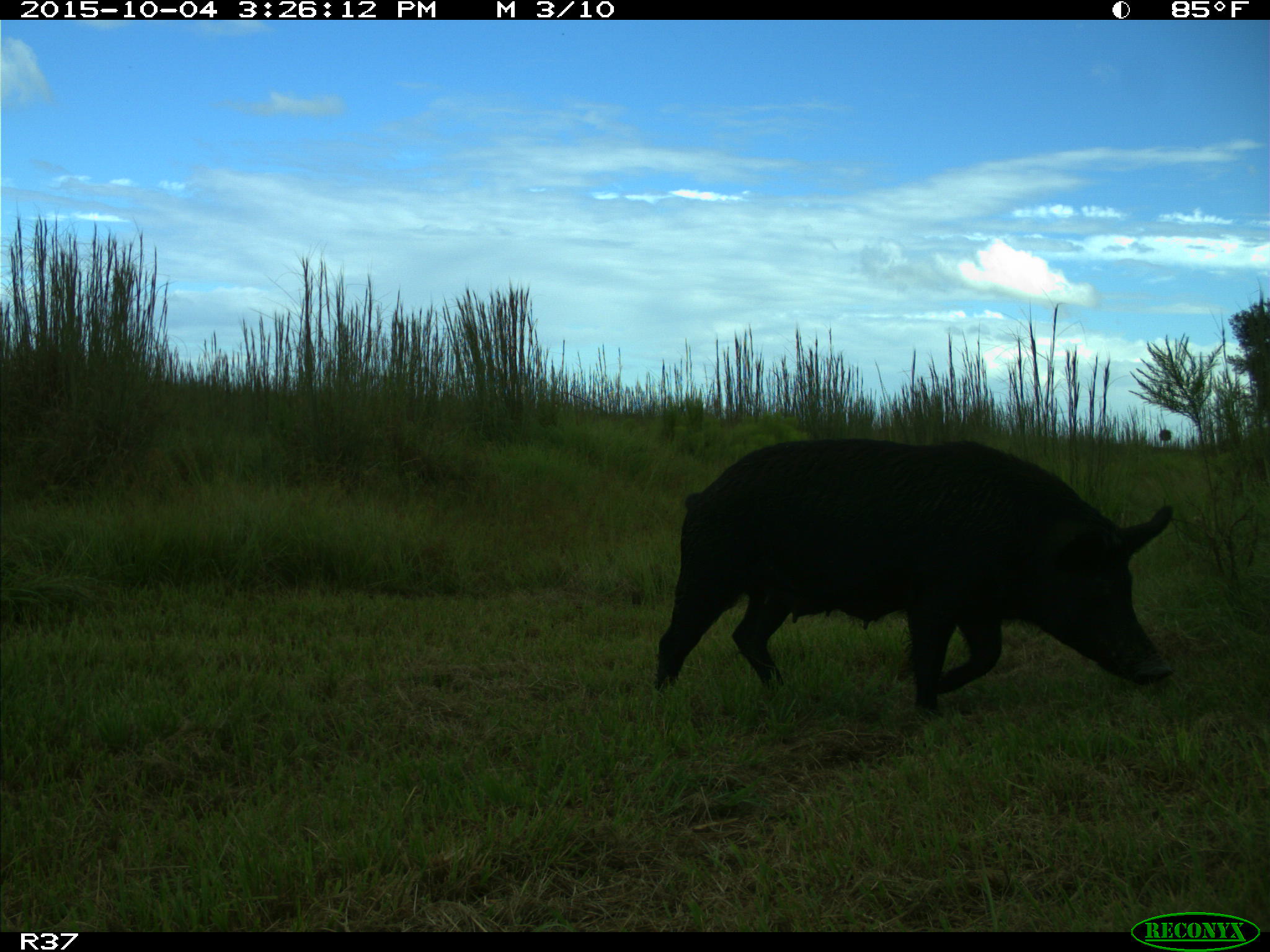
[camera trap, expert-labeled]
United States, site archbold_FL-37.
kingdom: Animalia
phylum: Chordata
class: Mammalia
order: Artiodactyla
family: Suidae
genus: Sus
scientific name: Sus scrofa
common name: wild boar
Sus scrofa (wild boar).